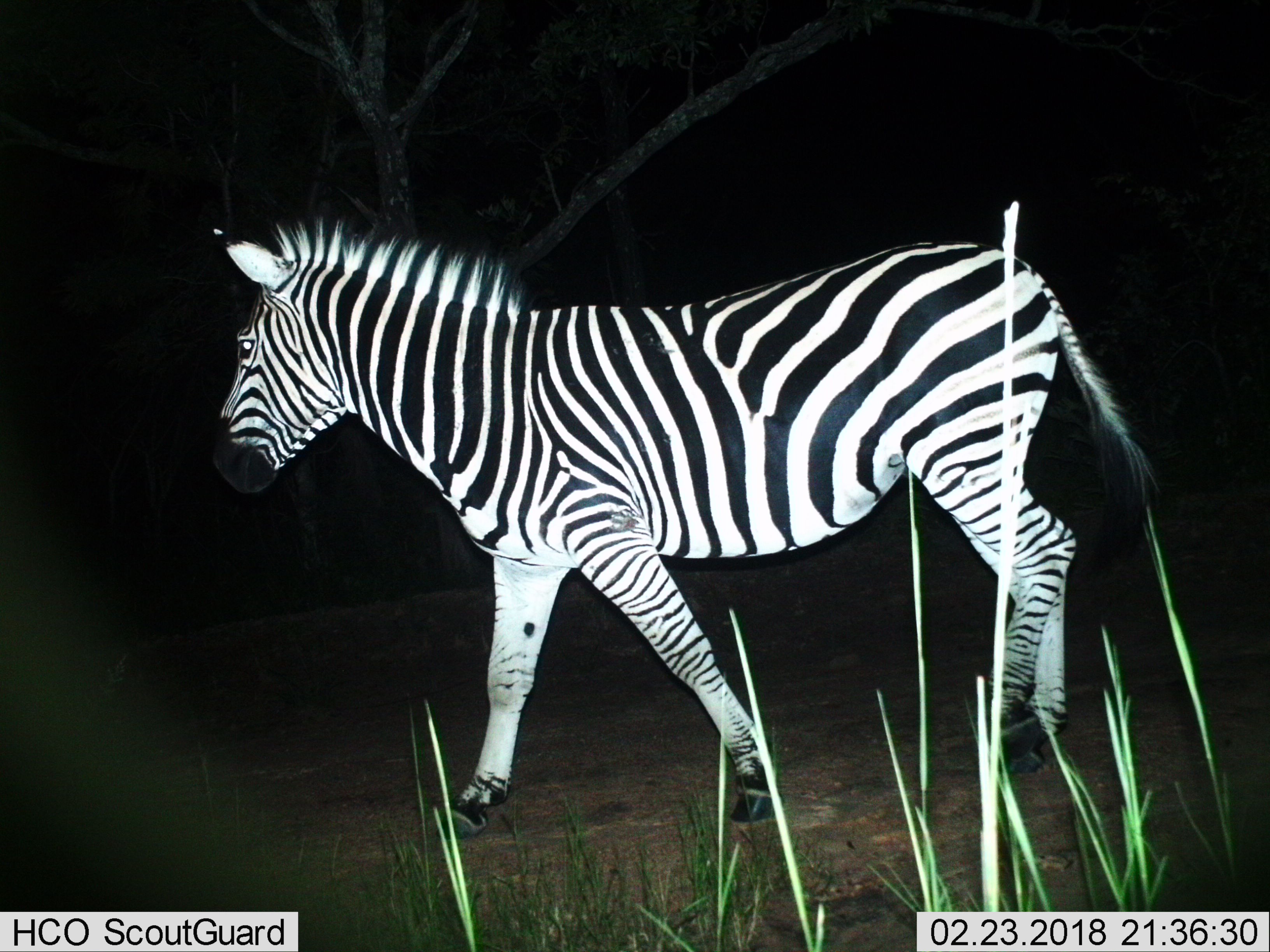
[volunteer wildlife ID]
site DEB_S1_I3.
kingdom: Animalia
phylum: Chordata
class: Mammalia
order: Perissodactyla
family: Equidae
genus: Equus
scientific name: Equus quagga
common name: plains zebra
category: zebraplains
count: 1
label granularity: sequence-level